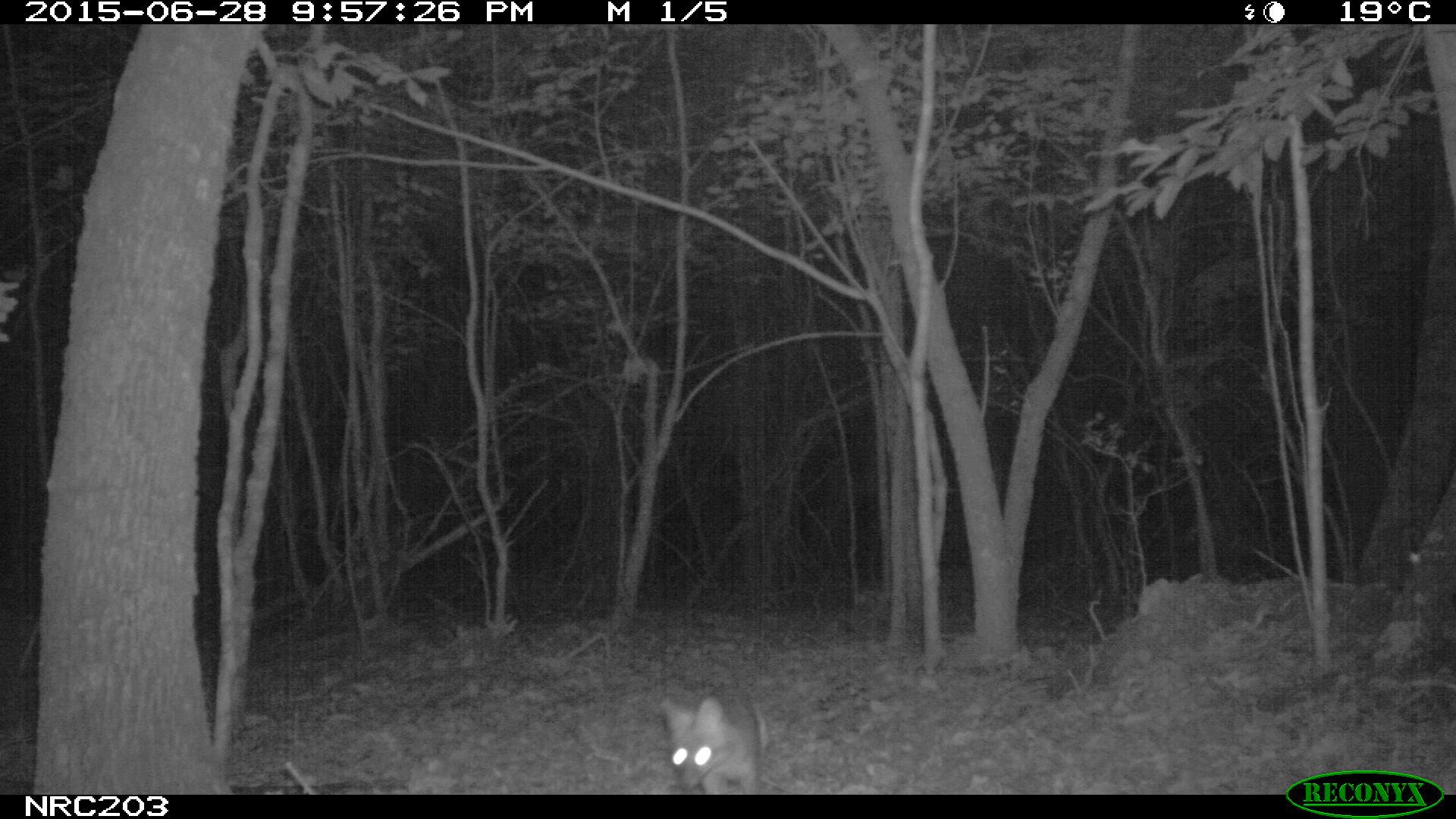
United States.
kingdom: Animalia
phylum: Chordata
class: Mammalia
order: Carnivora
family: Canidae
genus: Urocyon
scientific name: Urocyon cinereoargenteus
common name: gray fox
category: Grey Fox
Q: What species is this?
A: Grey Fox (gray fox) (Urocyon cinereoargenteus).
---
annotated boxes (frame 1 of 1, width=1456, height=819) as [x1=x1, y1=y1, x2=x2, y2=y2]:
Grey Fox: [x1=644, y1=686, x2=777, y2=793]